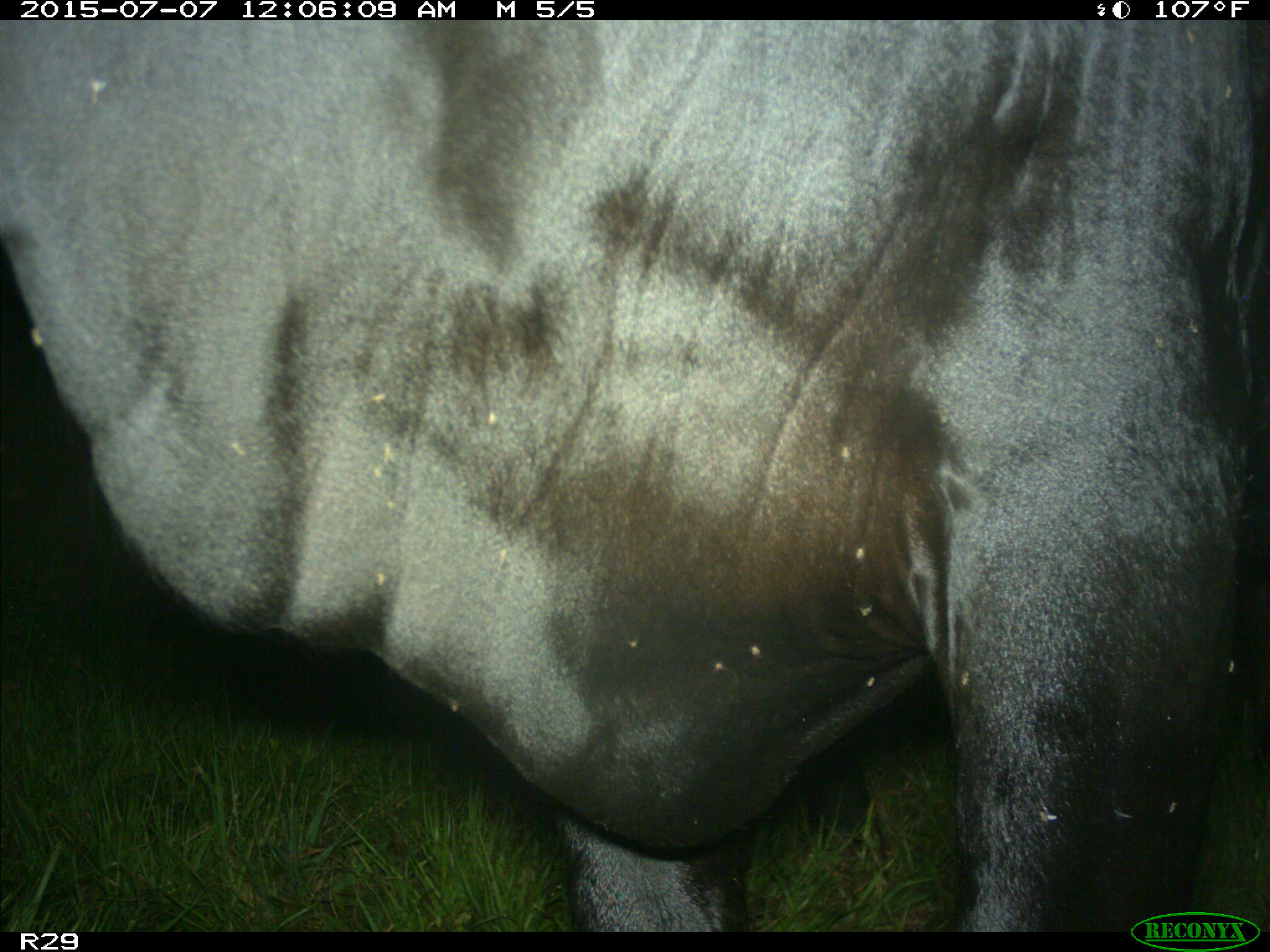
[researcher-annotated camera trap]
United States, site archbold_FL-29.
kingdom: Animalia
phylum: Chordata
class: Mammalia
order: Artiodactyla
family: Bovidae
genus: Bos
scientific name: Bos taurus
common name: domestic cow